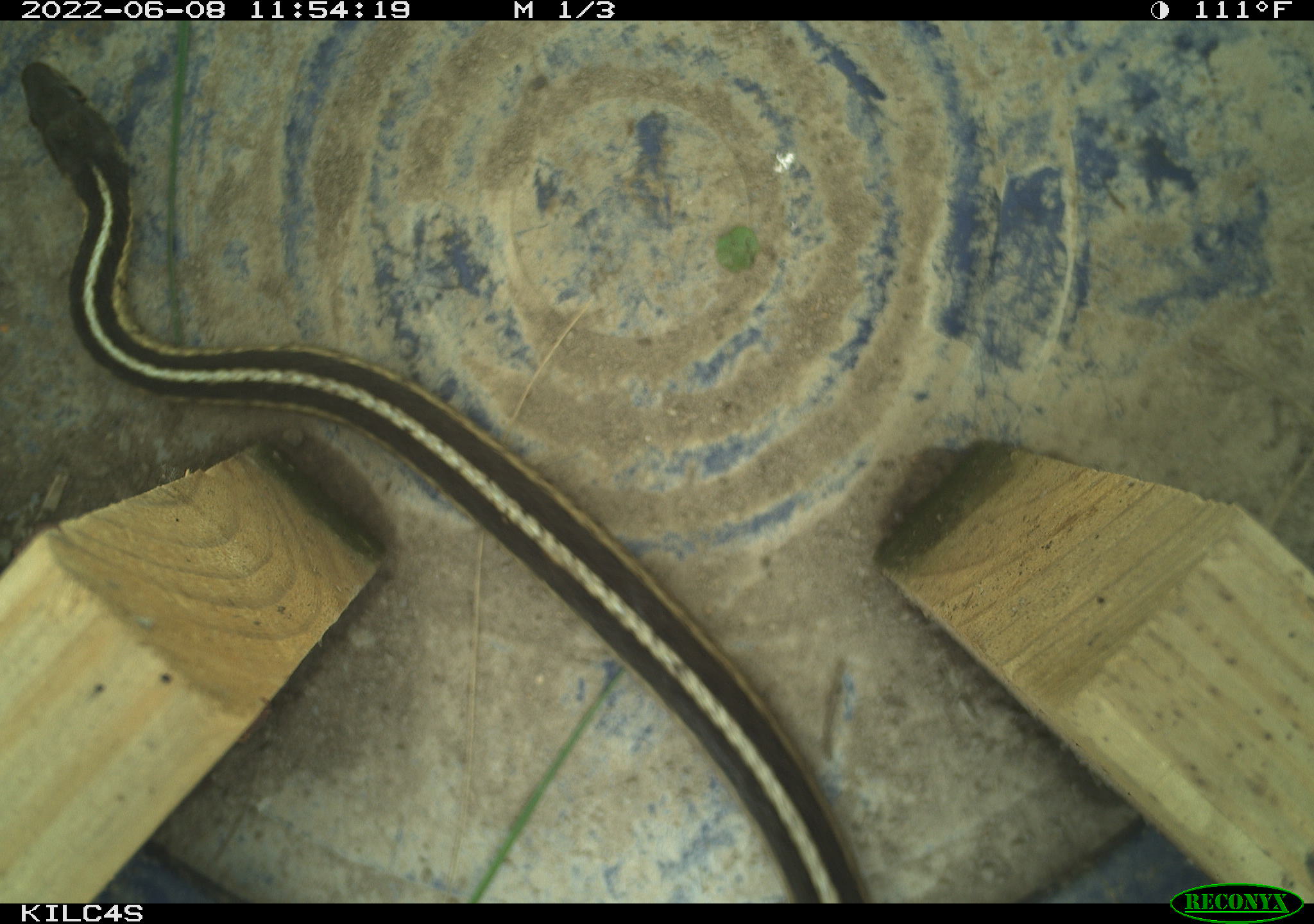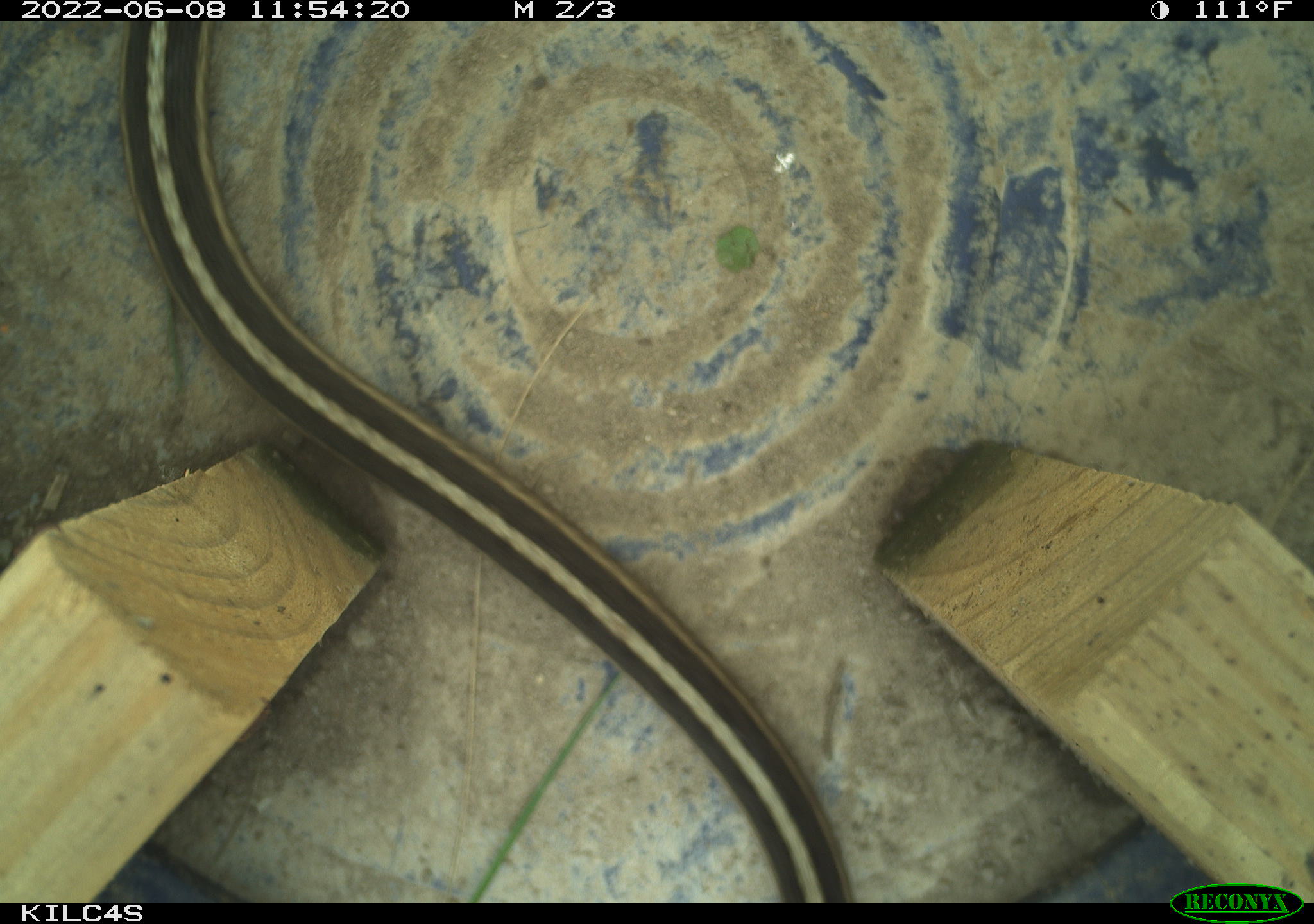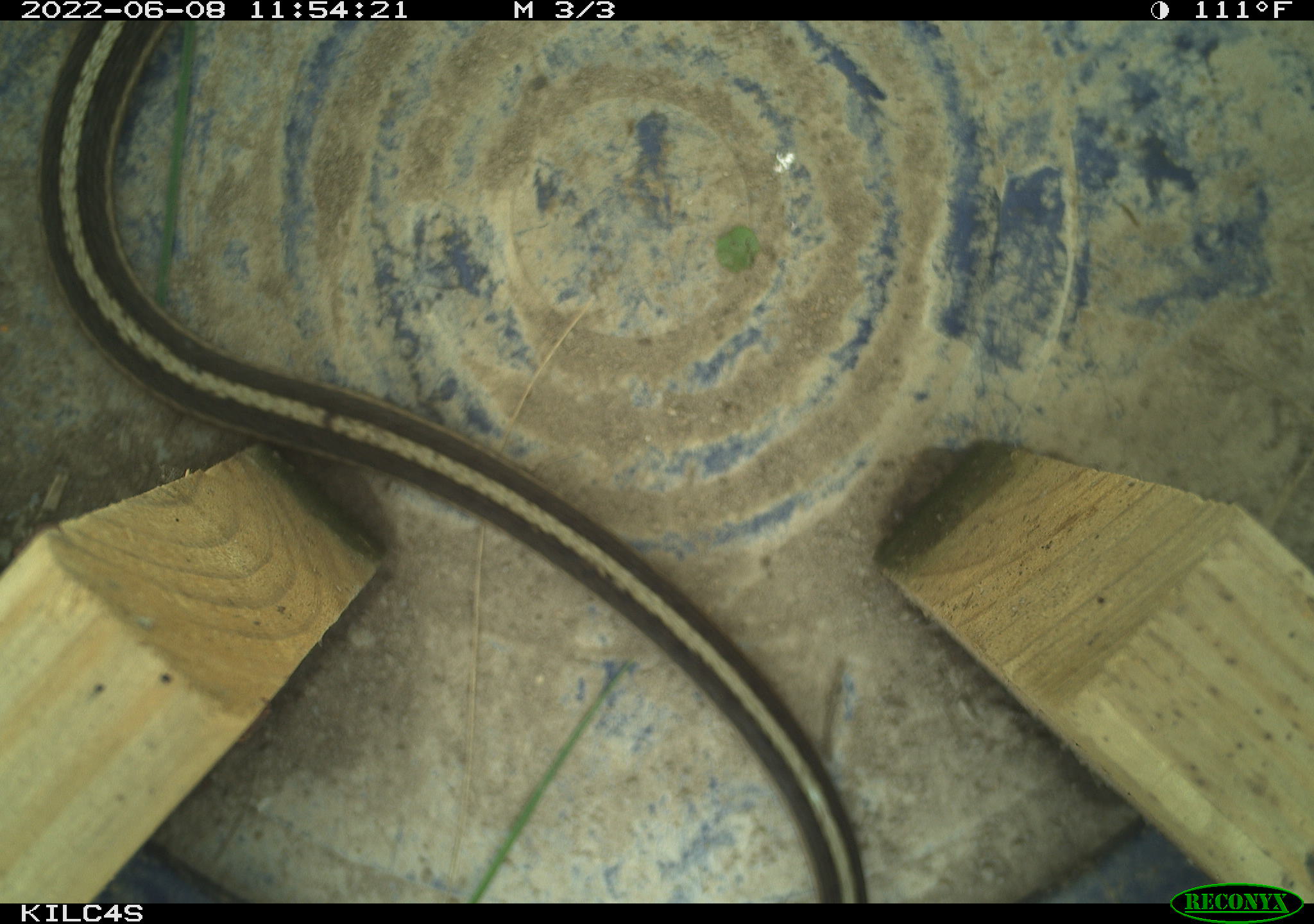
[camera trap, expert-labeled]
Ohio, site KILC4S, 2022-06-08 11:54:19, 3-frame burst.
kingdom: Animalia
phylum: Chordata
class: Reptilia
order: Squamata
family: Colubridae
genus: Thamnophis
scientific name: Thamnophis sirtalis sirtalis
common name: eastern gartersnake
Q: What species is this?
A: Eastern gartersnake (Thamnophis sirtalis sirtalis).